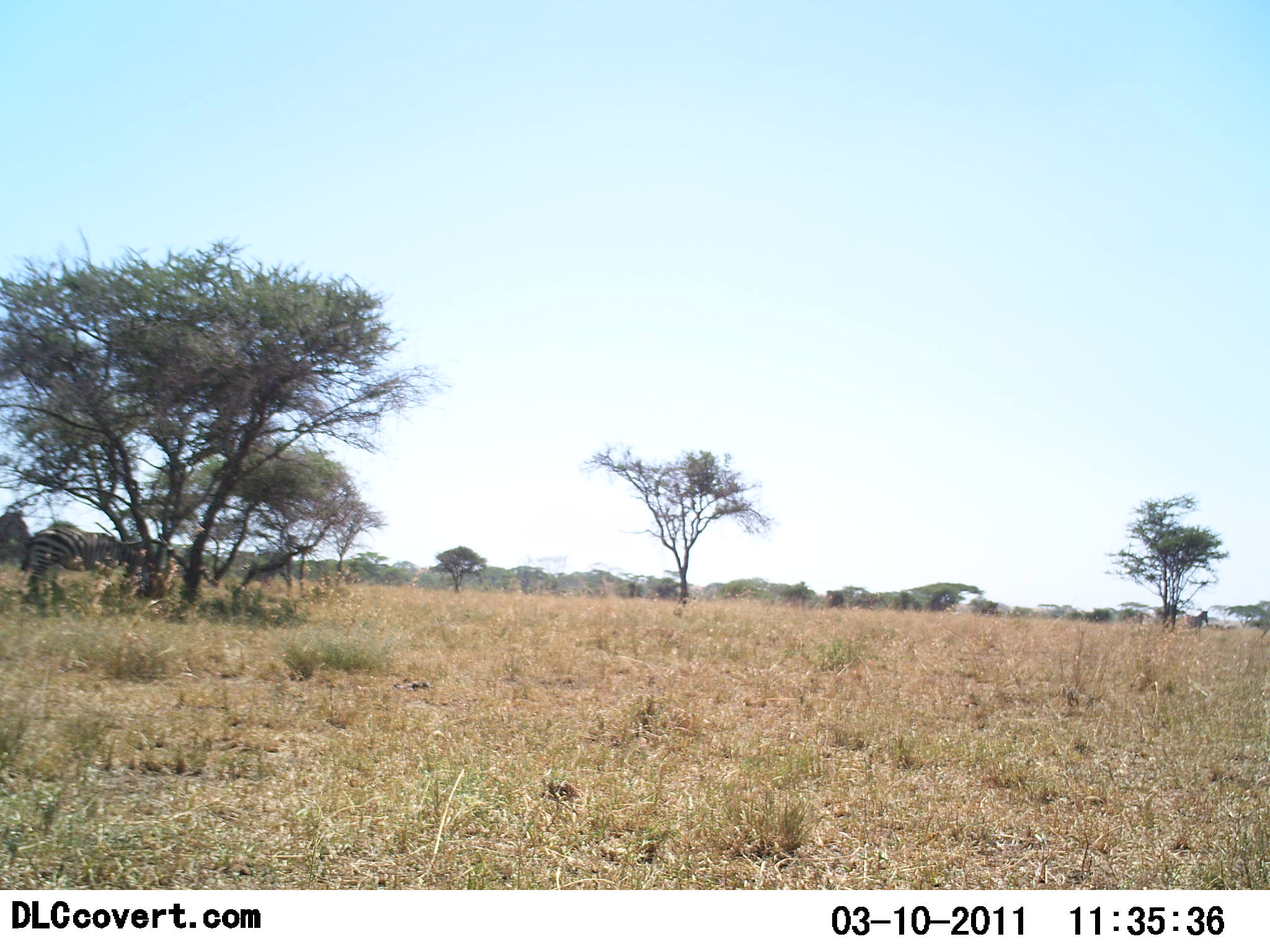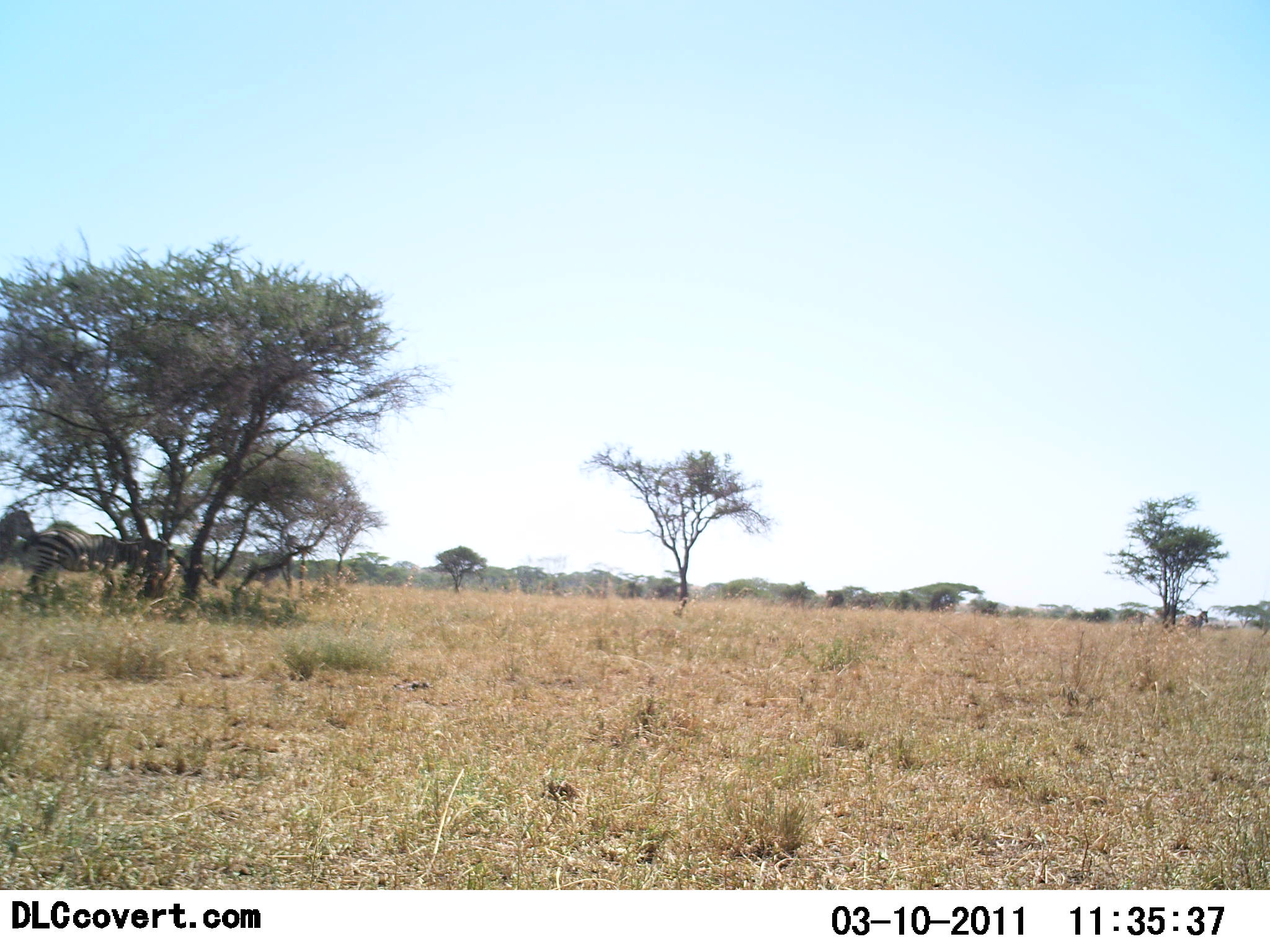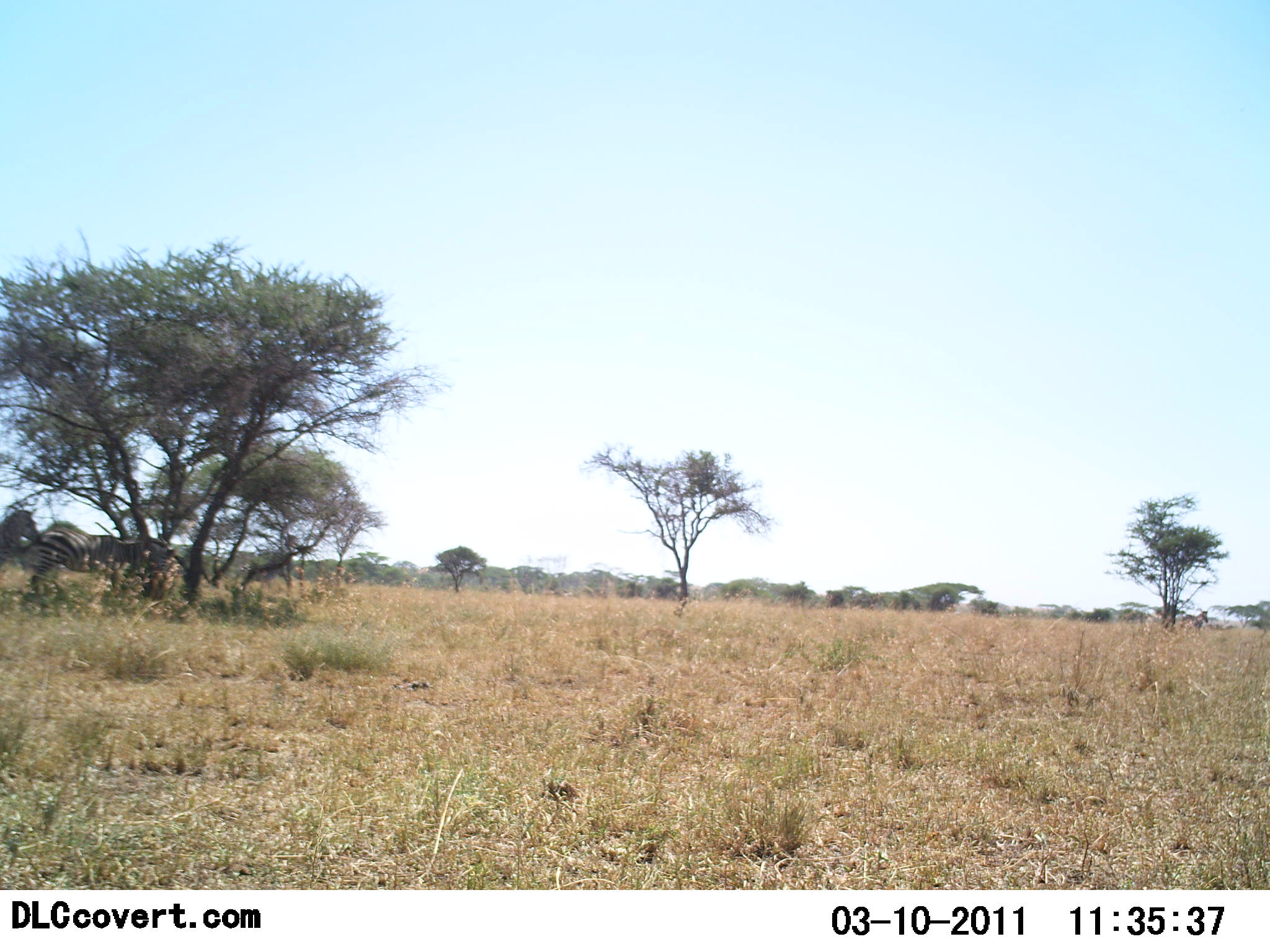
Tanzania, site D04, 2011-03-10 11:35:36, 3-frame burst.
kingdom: Animalia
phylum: Chordata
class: Mammalia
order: Perissodactyla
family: Equidae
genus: Equus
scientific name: Equus quagga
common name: plains zebra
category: zebra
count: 2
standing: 64%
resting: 18%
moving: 18%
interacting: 27%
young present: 0%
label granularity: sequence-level